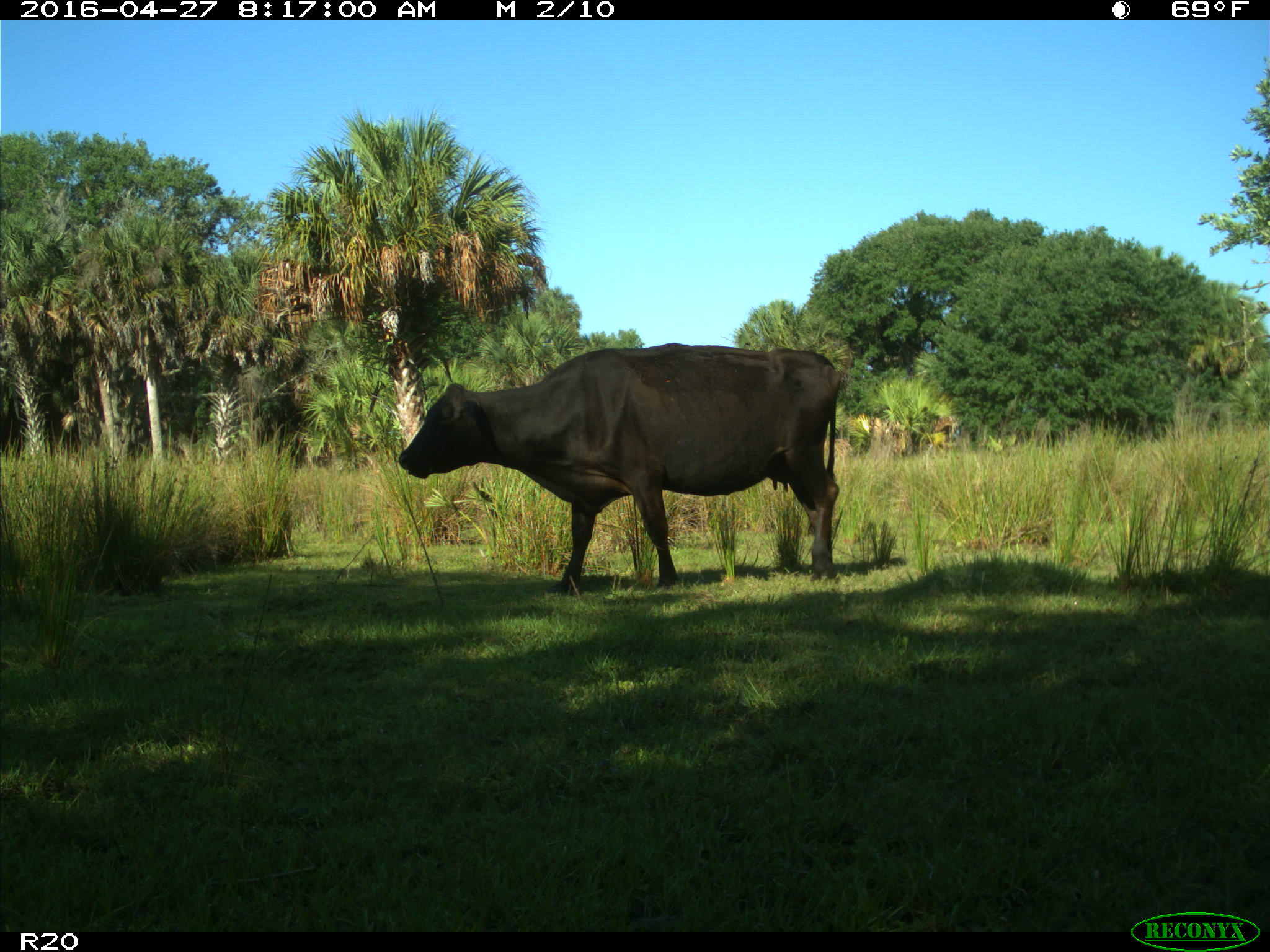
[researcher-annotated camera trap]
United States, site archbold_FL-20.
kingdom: Animalia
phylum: Chordata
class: Mammalia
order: Artiodactyla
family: Bovidae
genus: Bos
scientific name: Bos taurus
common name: domestic cow